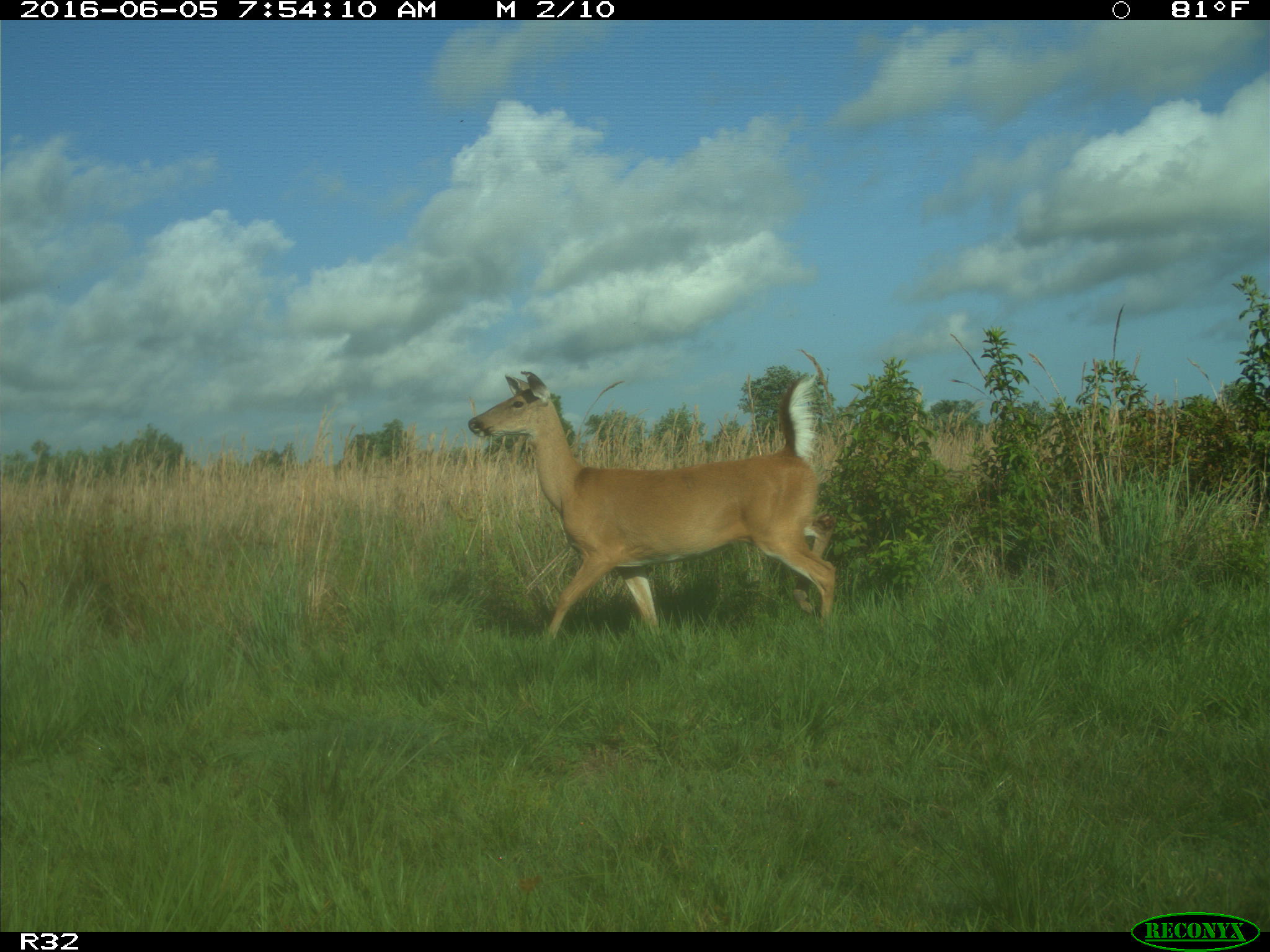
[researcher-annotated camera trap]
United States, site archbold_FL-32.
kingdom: Animalia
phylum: Chordata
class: Mammalia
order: Artiodactyla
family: Cervidae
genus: Odocoileus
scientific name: Odocoileus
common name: deer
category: unidentified deer